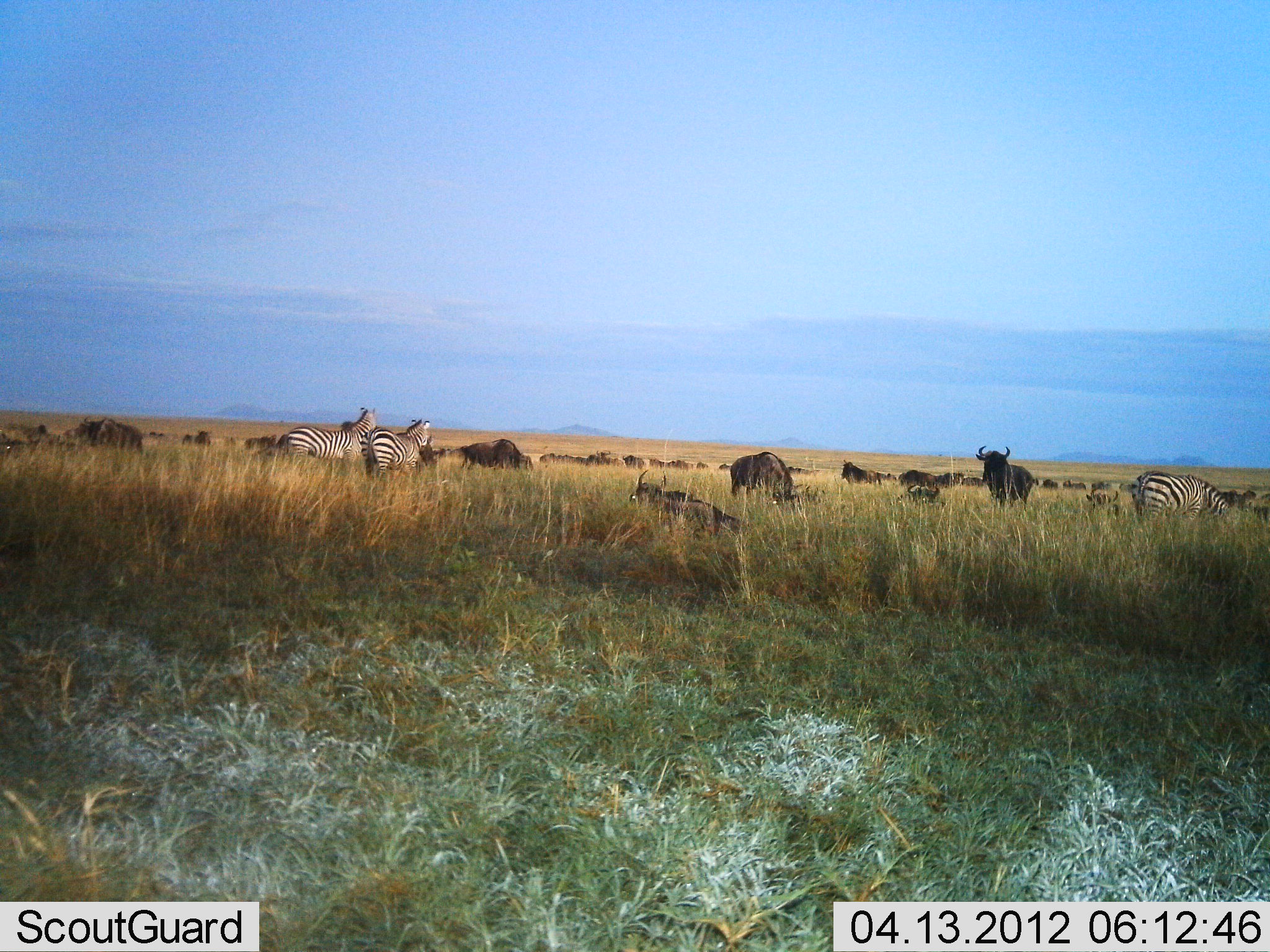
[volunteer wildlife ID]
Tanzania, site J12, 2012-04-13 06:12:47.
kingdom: Animalia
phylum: Chordata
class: Mammalia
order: Artiodactyla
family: Bovidae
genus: Connochaetes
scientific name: Connochaetes taurinus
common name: blue wildebeest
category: wildebeest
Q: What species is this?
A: Wildebeest (blue wildebeest) (Connochaetes taurinus).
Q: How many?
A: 11-50.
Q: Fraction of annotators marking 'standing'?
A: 81%.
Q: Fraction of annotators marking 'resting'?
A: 67%.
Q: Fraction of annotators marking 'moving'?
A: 29%.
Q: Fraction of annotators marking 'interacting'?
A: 0%.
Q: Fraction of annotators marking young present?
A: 0%.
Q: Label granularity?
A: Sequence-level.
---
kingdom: Animalia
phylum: Chordata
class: Mammalia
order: Perissodactyla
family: Equidae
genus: Equus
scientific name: Equus quagga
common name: plains zebra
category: zebra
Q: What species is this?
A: Zebra (plains zebra) (Equus quagga).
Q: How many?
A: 3.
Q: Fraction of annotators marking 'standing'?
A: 91%.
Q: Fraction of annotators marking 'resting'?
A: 9%.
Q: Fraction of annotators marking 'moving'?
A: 13%.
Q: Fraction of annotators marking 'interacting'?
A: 0%.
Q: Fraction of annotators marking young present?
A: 0%.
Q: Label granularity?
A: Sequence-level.